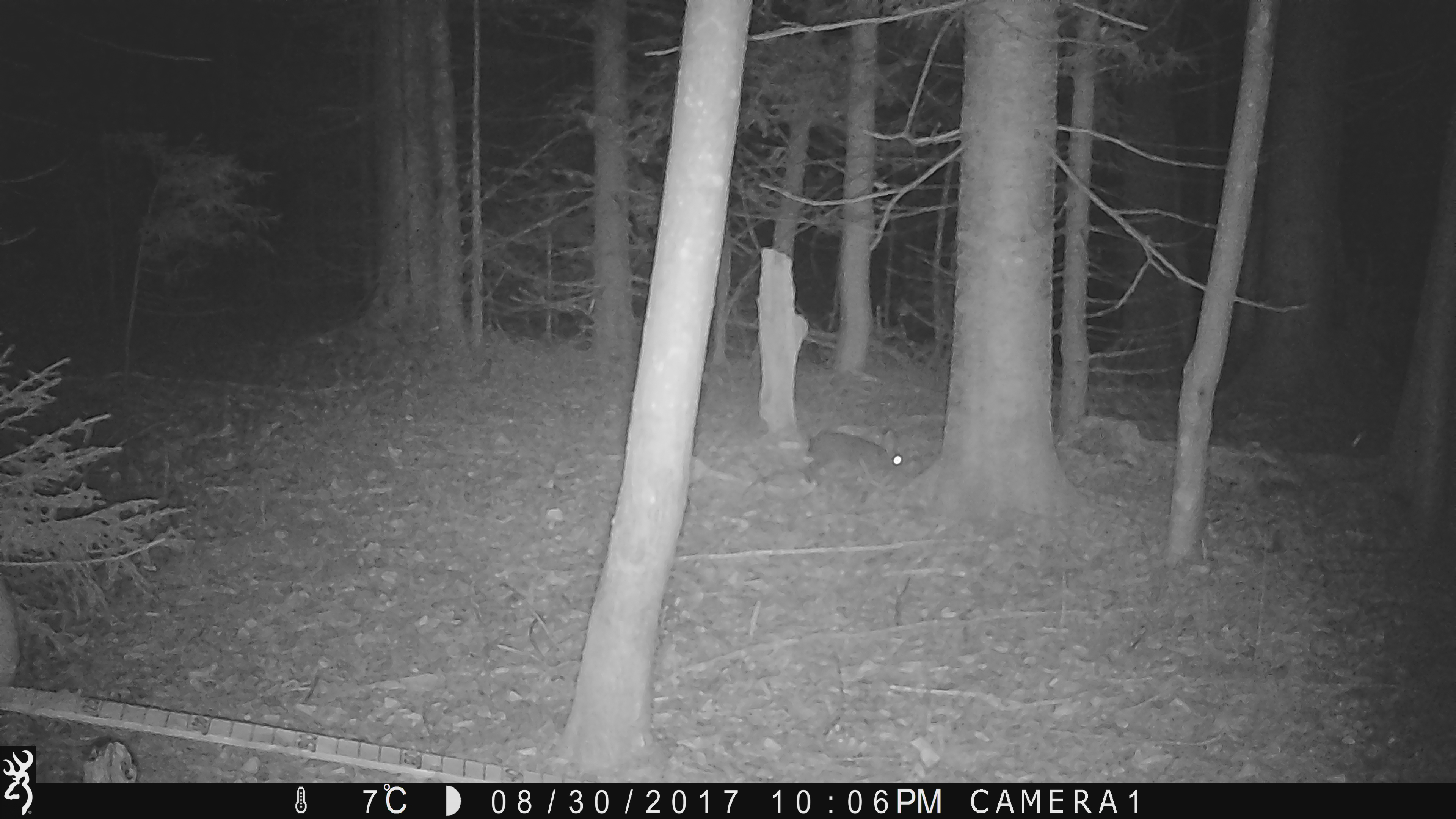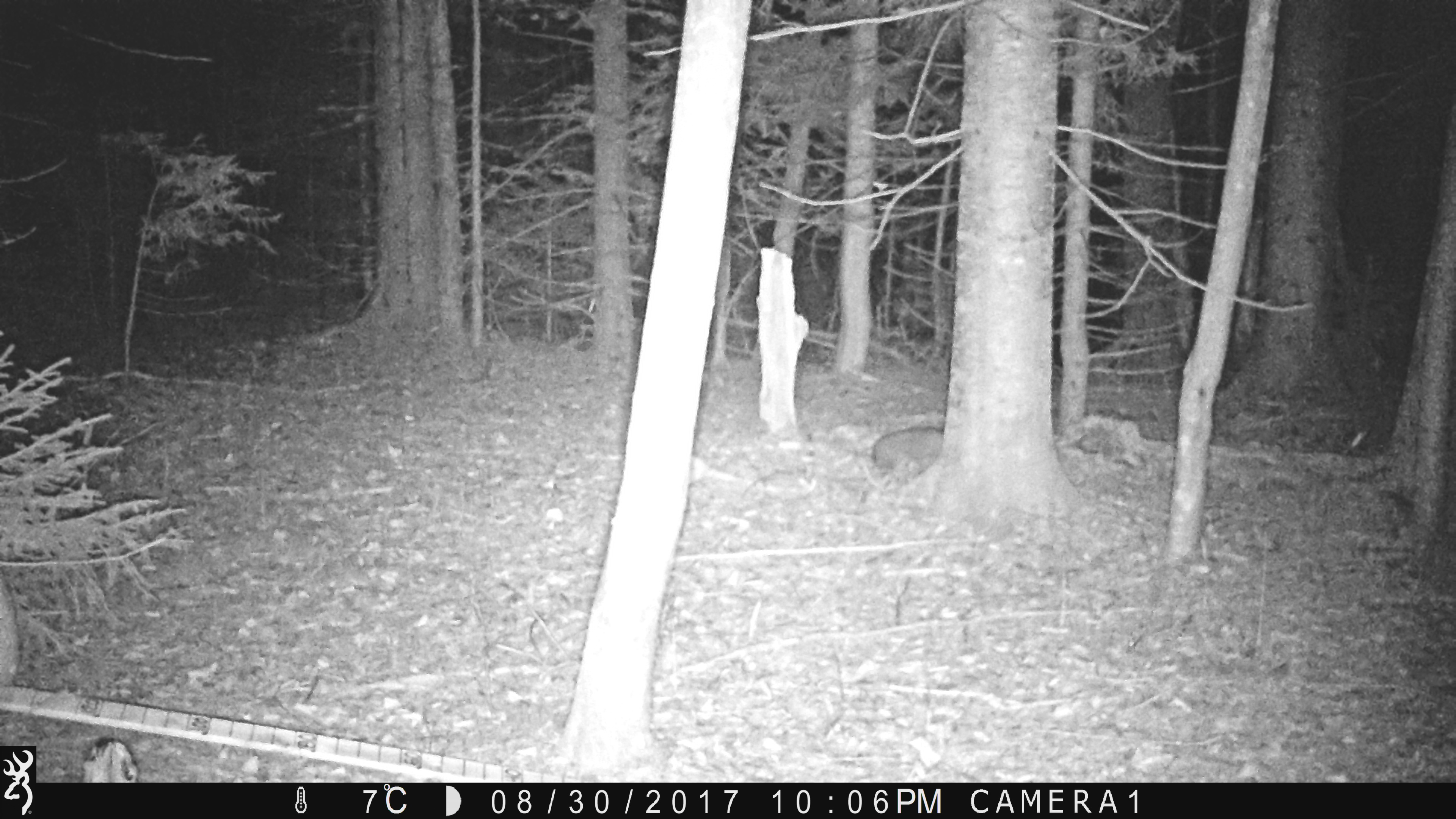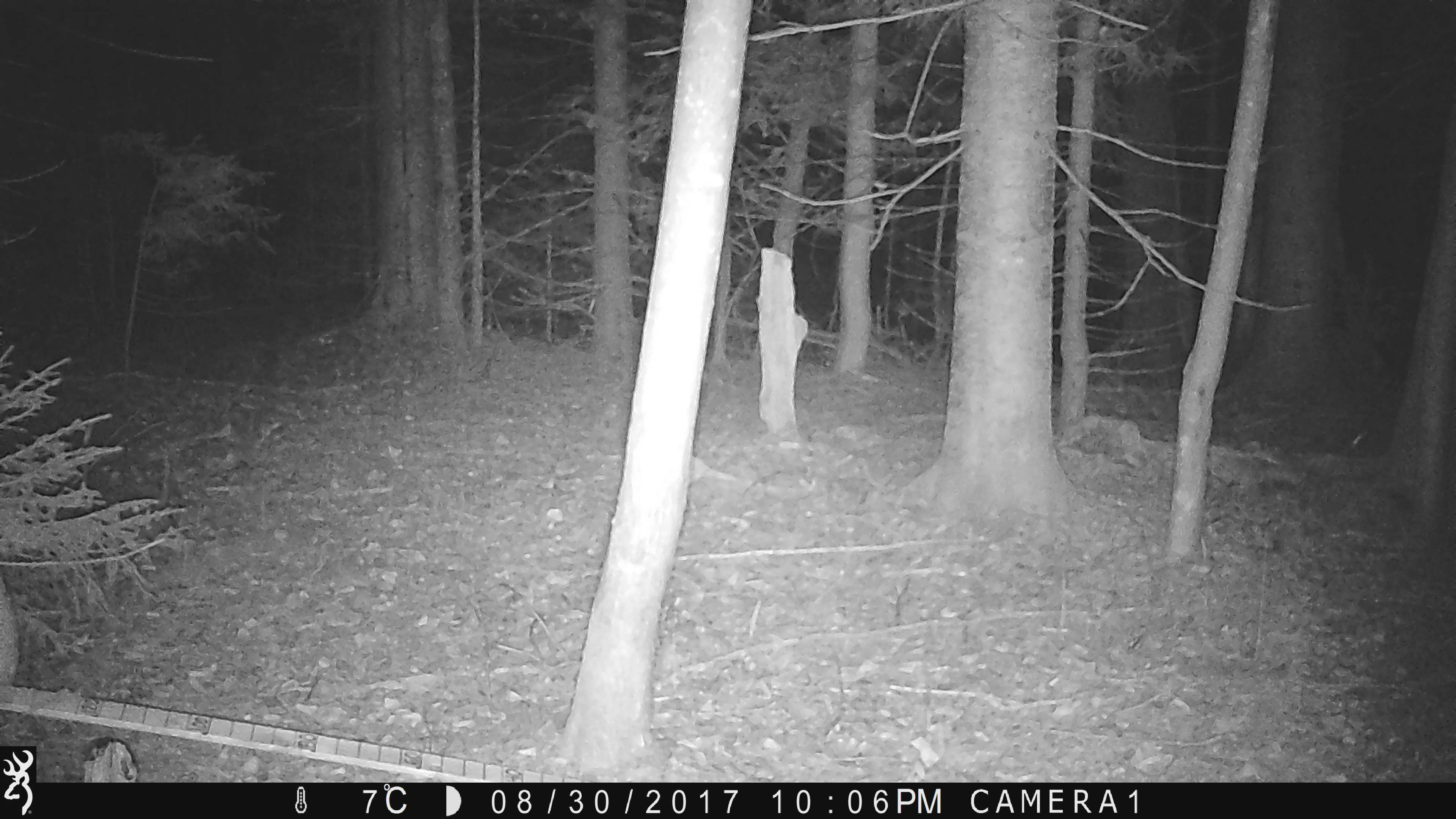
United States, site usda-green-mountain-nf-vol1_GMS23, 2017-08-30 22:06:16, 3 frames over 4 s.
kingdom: Animalia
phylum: Chordata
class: Mammalia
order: Lagomorpha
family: Leporidae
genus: Lepus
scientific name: Lepus americanus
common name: snowshoe hare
Snowshoe hare (Lepus americanus).